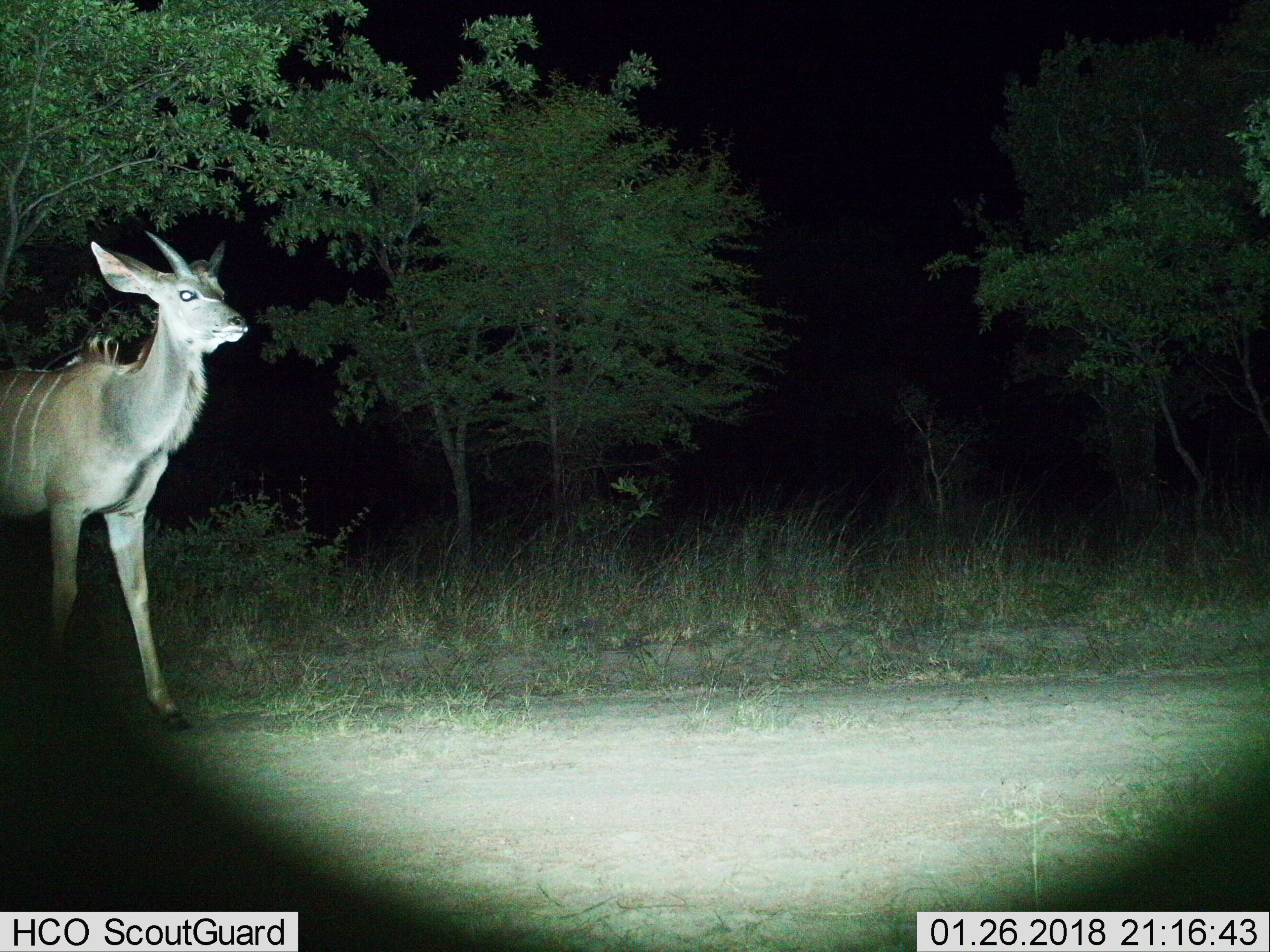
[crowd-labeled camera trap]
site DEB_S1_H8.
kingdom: Animalia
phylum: Chordata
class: Mammalia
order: Artiodactyla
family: Bovidae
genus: Tragelaphus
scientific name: Tragelaphus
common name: kudu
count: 1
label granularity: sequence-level